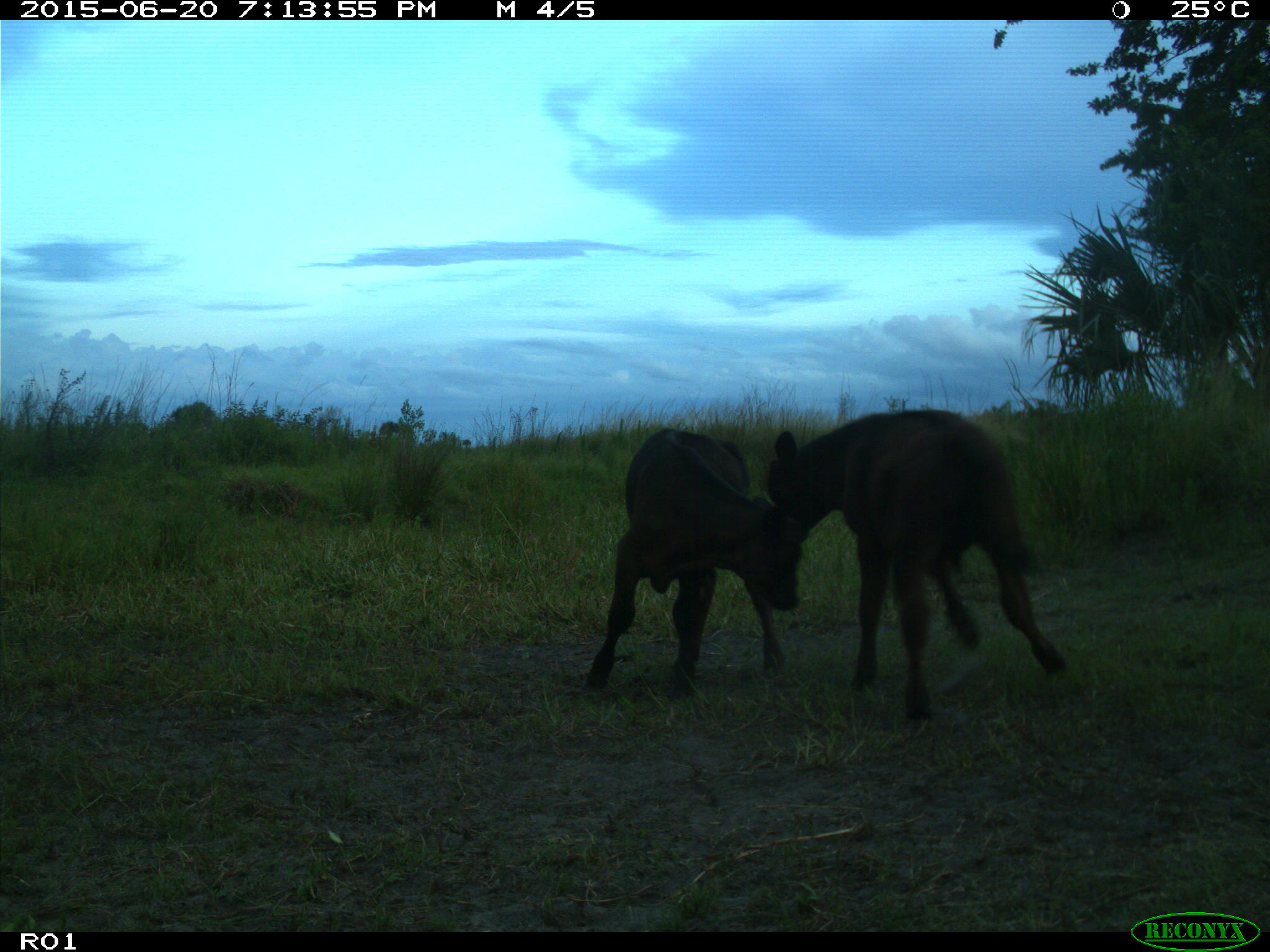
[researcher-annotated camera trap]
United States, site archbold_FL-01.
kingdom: Animalia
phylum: Chordata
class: Mammalia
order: Artiodactyla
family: Bovidae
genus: Bos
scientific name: Bos taurus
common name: domestic cow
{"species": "Bos taurus (domestic cow)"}